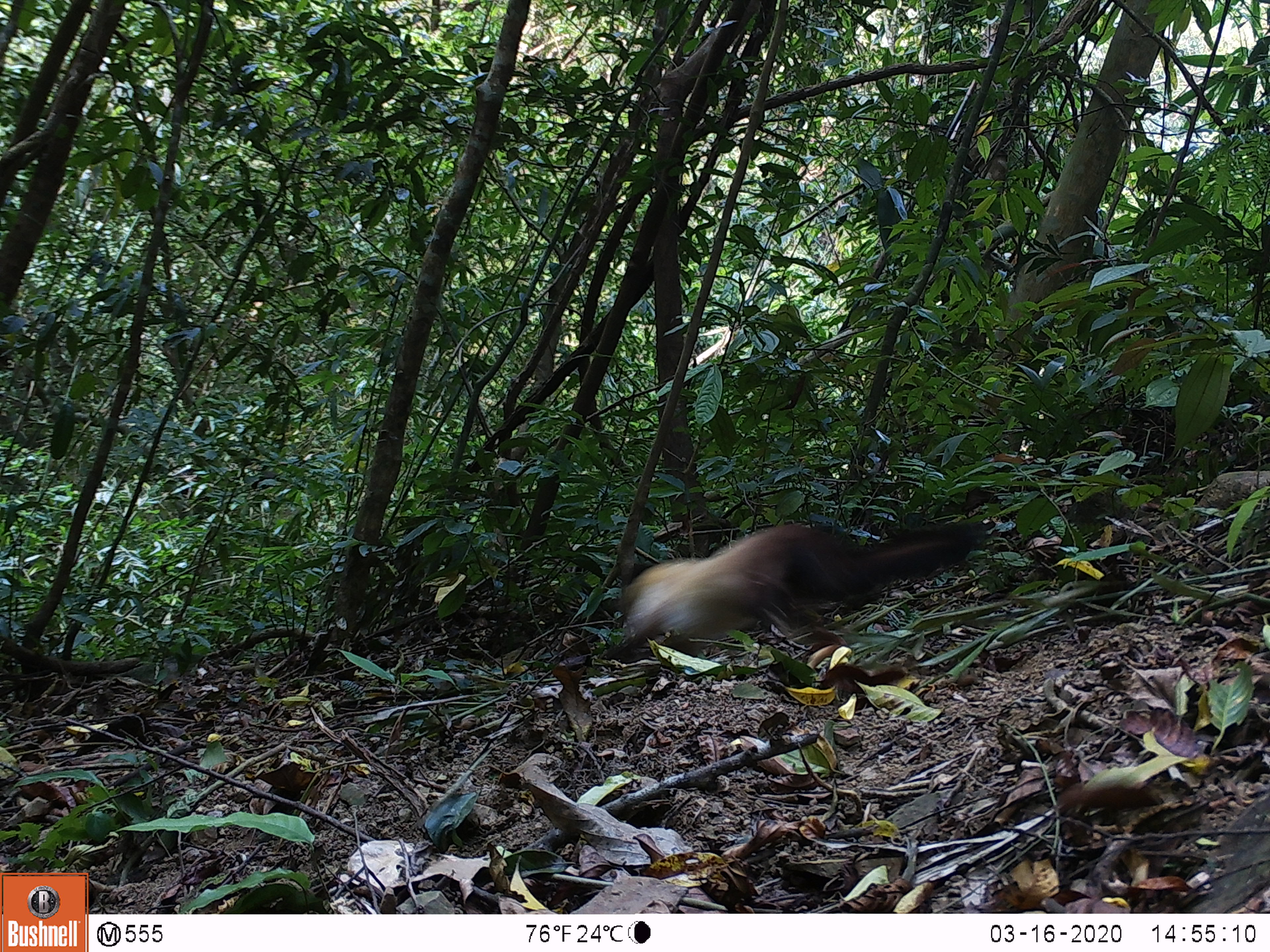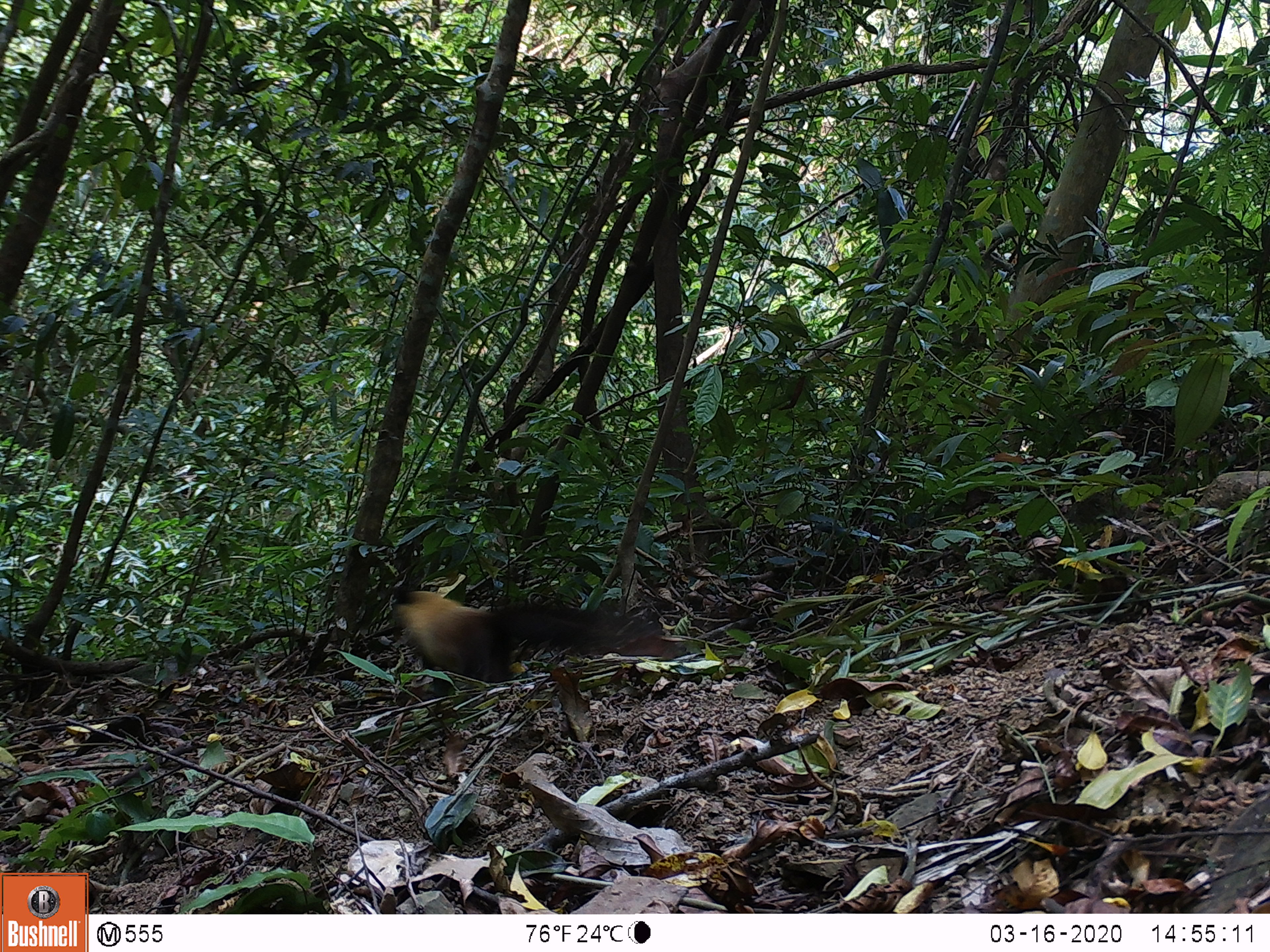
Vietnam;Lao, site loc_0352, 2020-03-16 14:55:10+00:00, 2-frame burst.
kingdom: Animalia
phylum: Chordata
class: Mammalia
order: Carnivora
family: Mustelidae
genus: Martes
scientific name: Martes flavigula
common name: yellow-throated marten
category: yellow throated marten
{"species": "yellow throated marten (yellow-throated marten) (Martes flavigula)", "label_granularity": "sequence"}